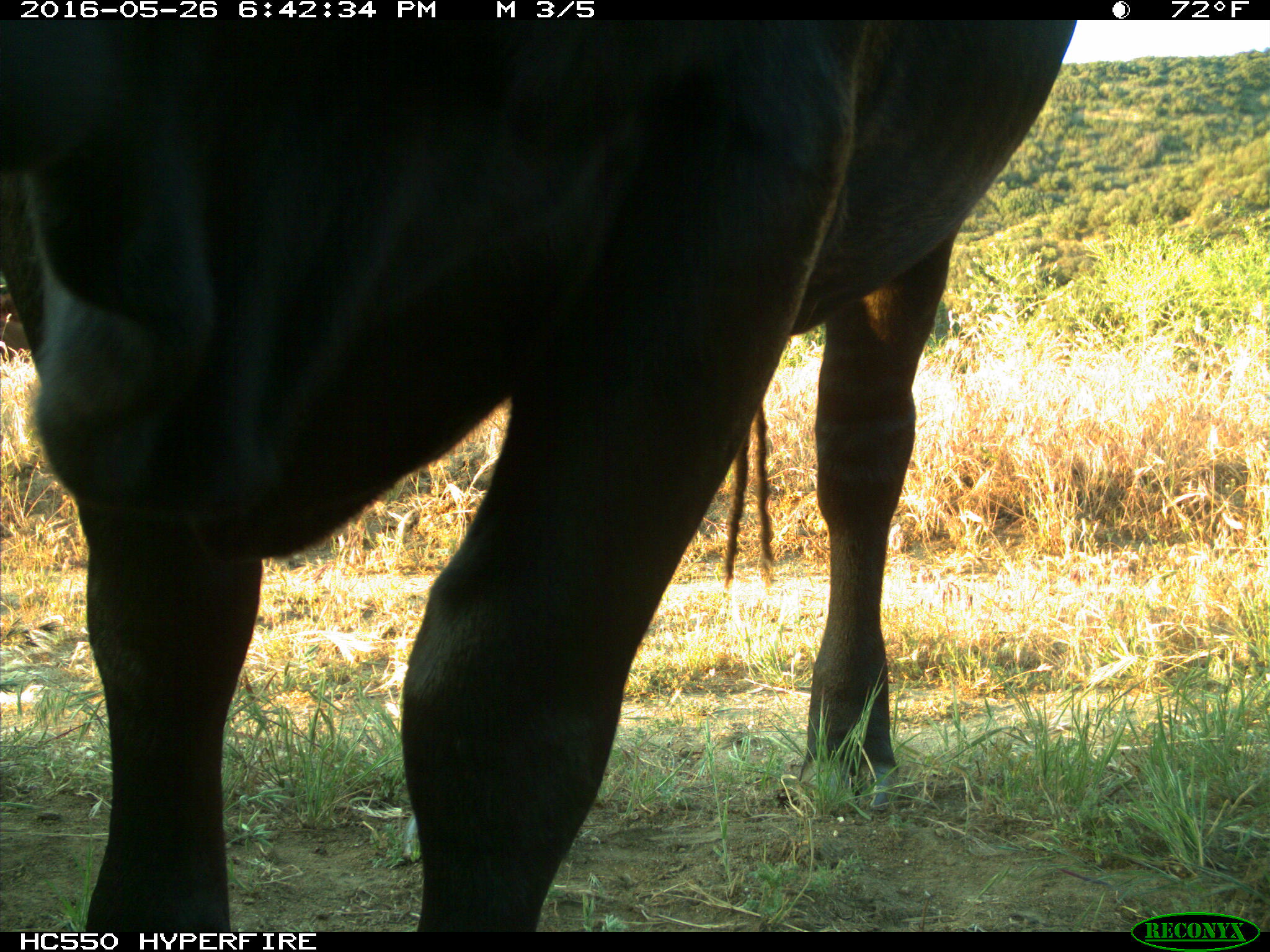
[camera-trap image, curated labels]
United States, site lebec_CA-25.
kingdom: Animalia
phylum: Chordata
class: Mammalia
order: Artiodactyla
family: Bovidae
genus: Bos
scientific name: Bos taurus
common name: domestic cow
Bos taurus (domestic cow).